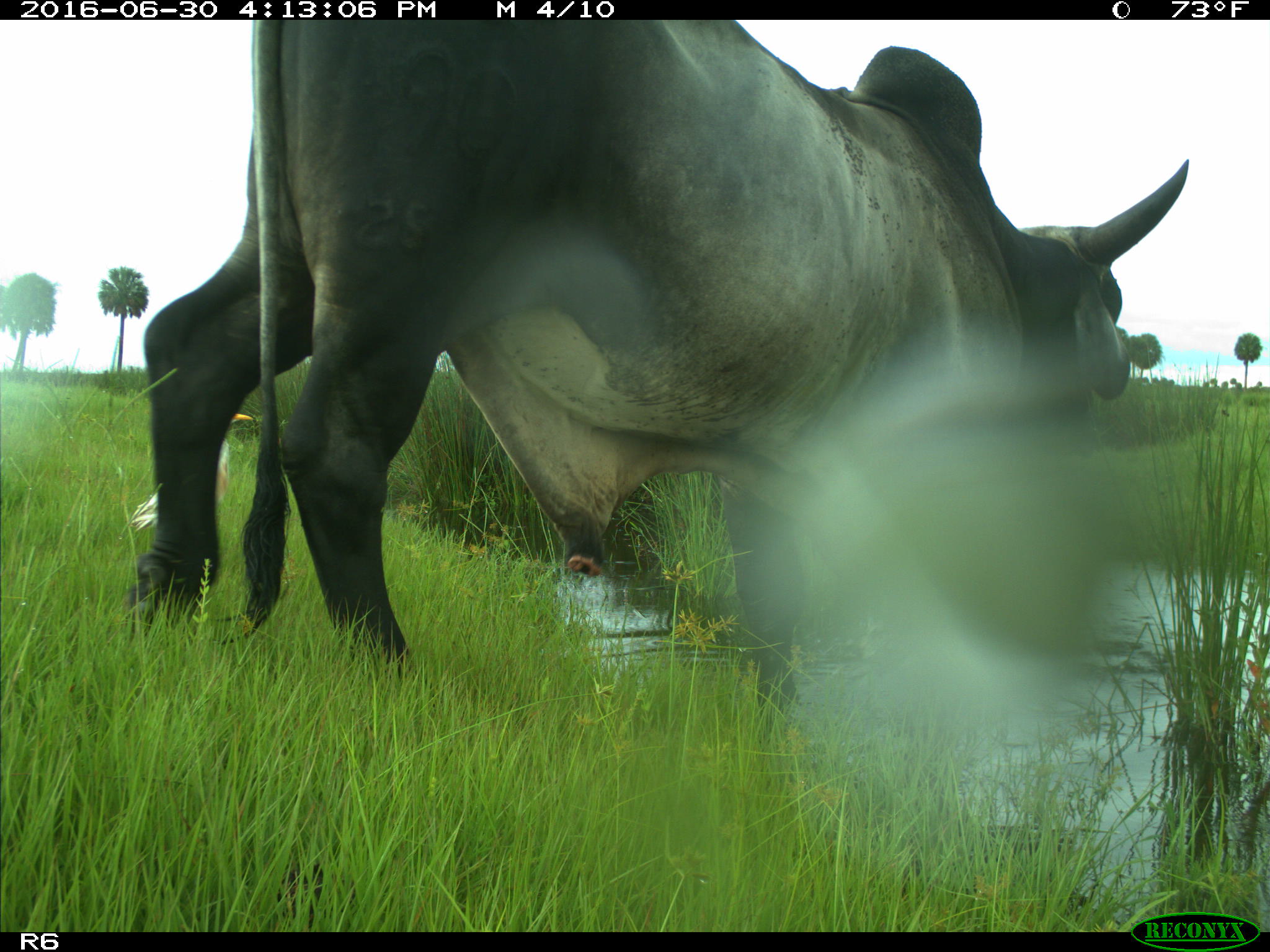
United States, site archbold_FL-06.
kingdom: Animalia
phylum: Chordata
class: Mammalia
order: Artiodactyla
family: Bovidae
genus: Bos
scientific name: Bos taurus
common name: domestic cow